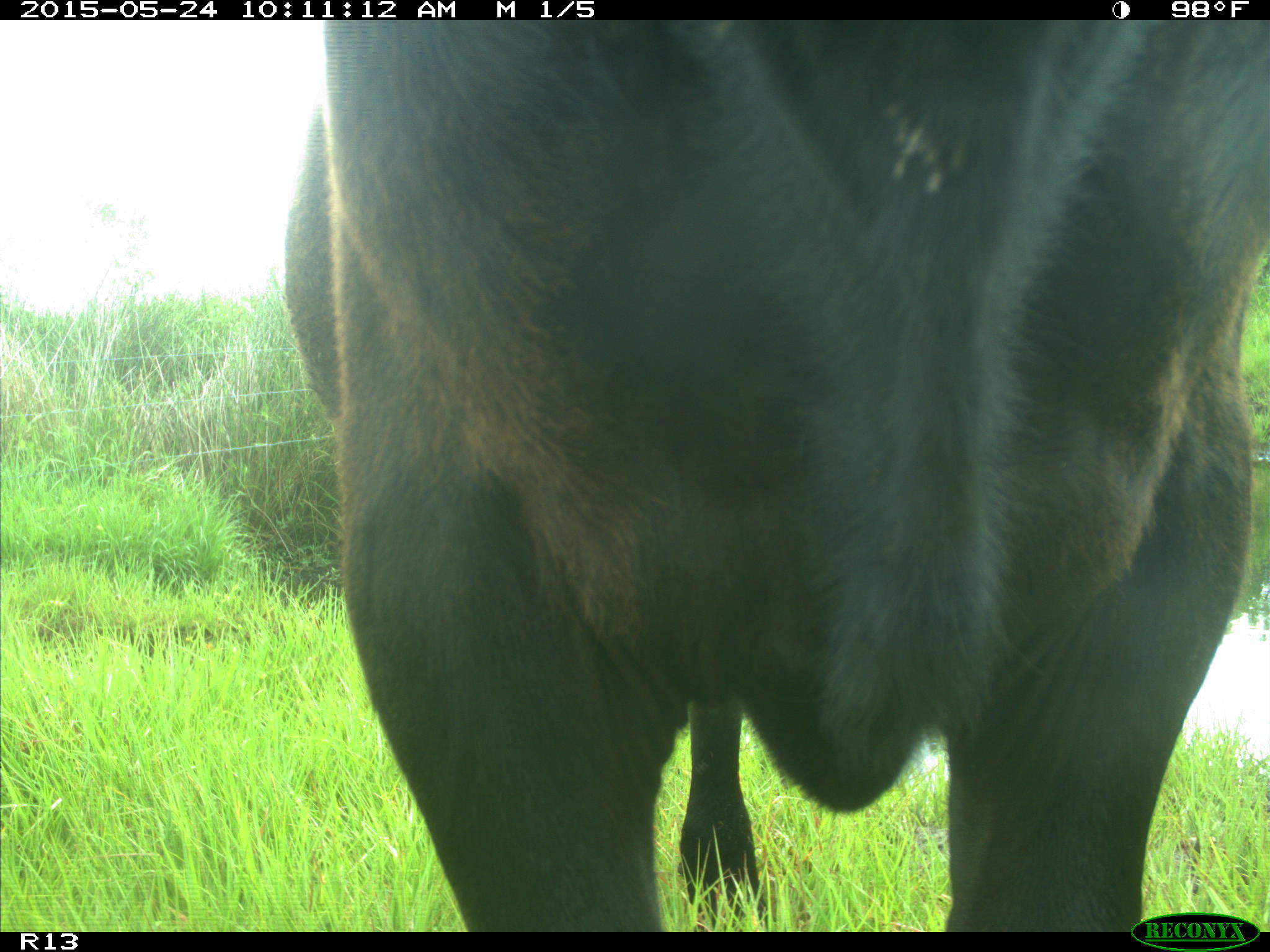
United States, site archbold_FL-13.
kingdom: Animalia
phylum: Chordata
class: Mammalia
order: Artiodactyla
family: Bovidae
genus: Bos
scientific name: Bos taurus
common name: domestic cow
Bos taurus (domestic cow).